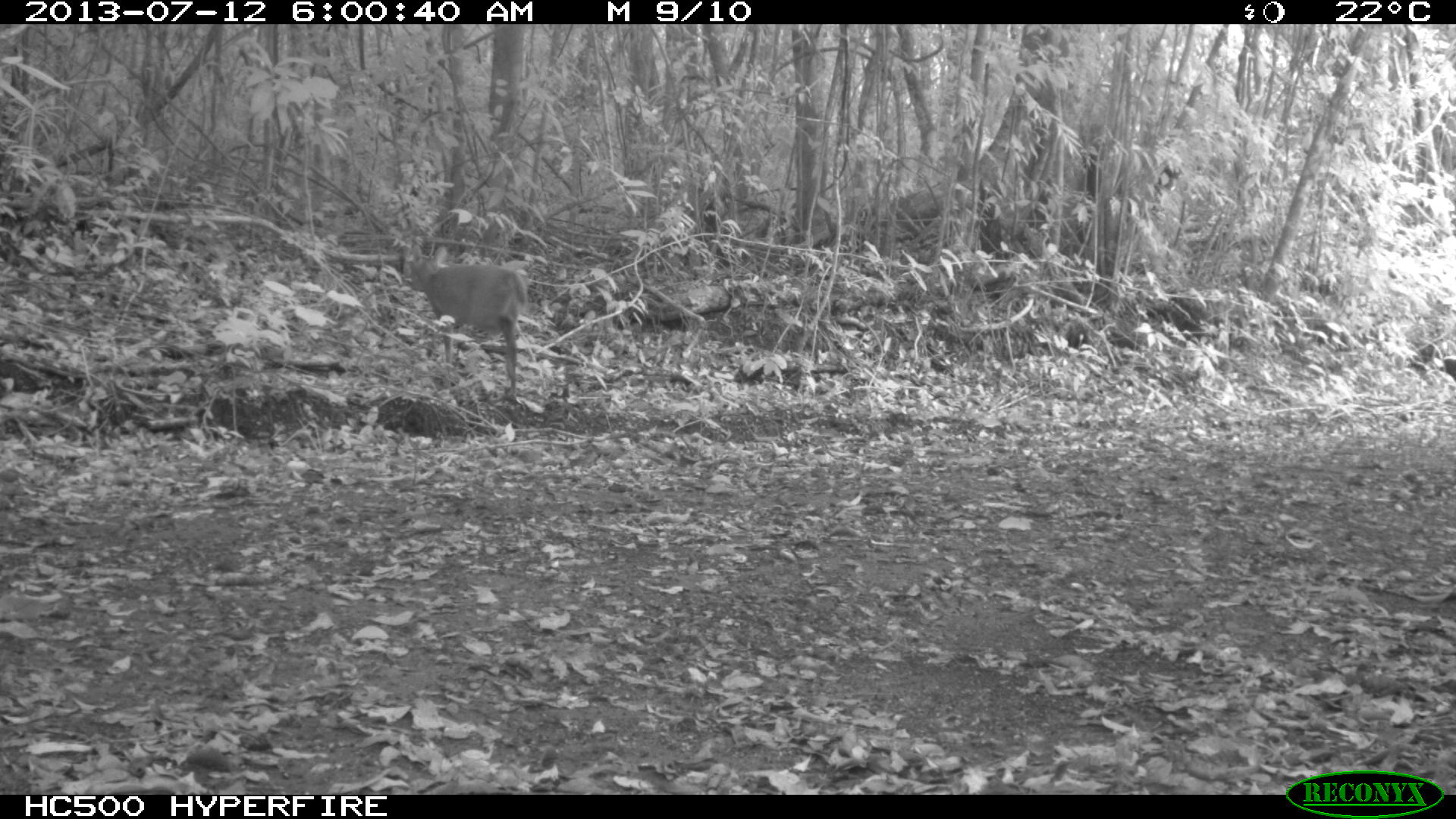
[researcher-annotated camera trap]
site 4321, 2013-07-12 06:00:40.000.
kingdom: Animalia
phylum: Chordata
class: Mammalia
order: Artiodactyla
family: Cervidae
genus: Mazama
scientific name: Mazama temama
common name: central american red brocket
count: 1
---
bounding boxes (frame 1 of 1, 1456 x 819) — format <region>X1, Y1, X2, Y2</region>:
mazama temama: <region>409, 244, 527, 402</region>